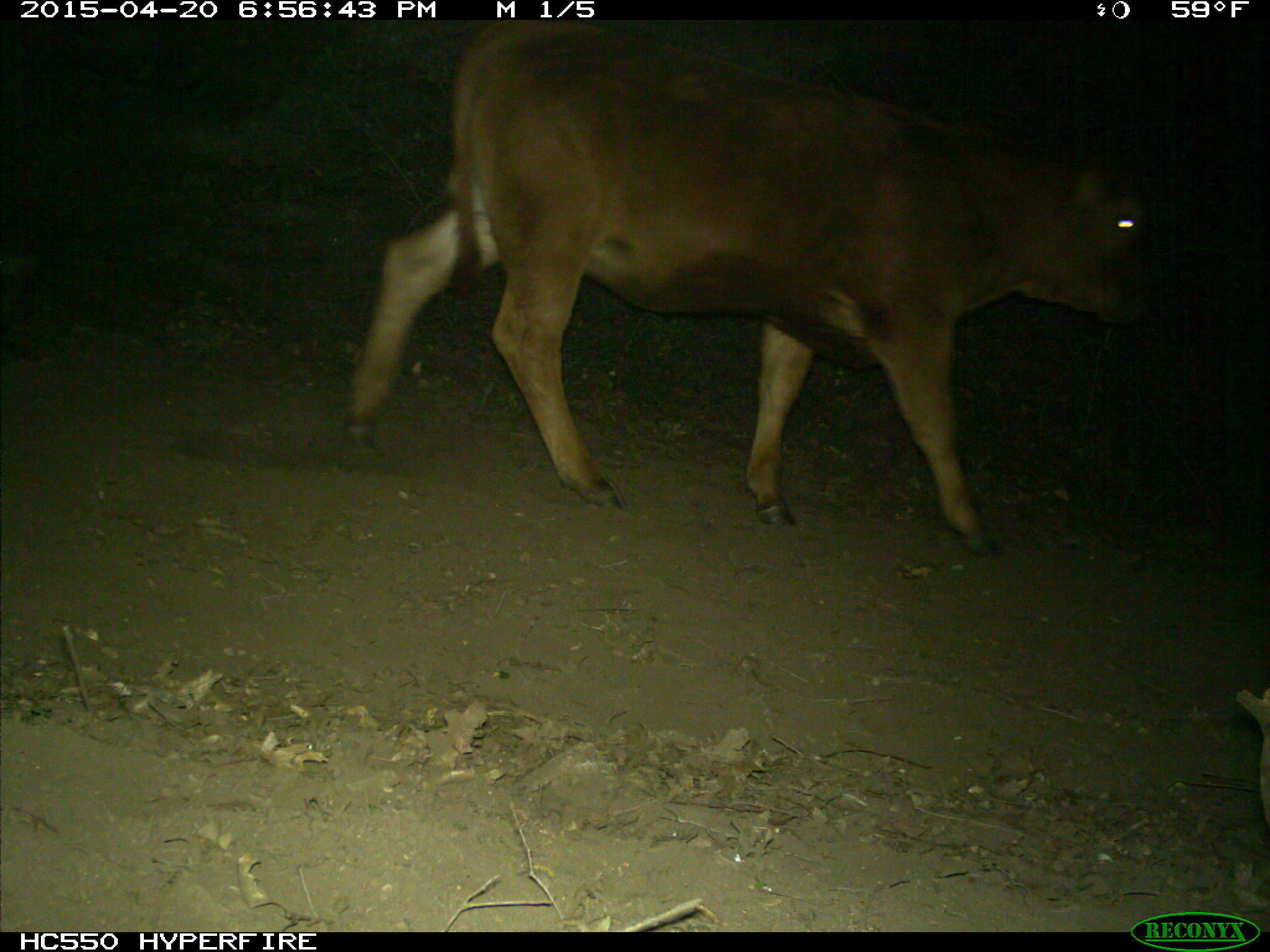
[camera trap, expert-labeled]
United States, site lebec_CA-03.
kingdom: Animalia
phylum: Chordata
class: Mammalia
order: Artiodactyla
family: Bovidae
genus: Bos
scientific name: Bos taurus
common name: domestic cow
Bos taurus (domestic cow).